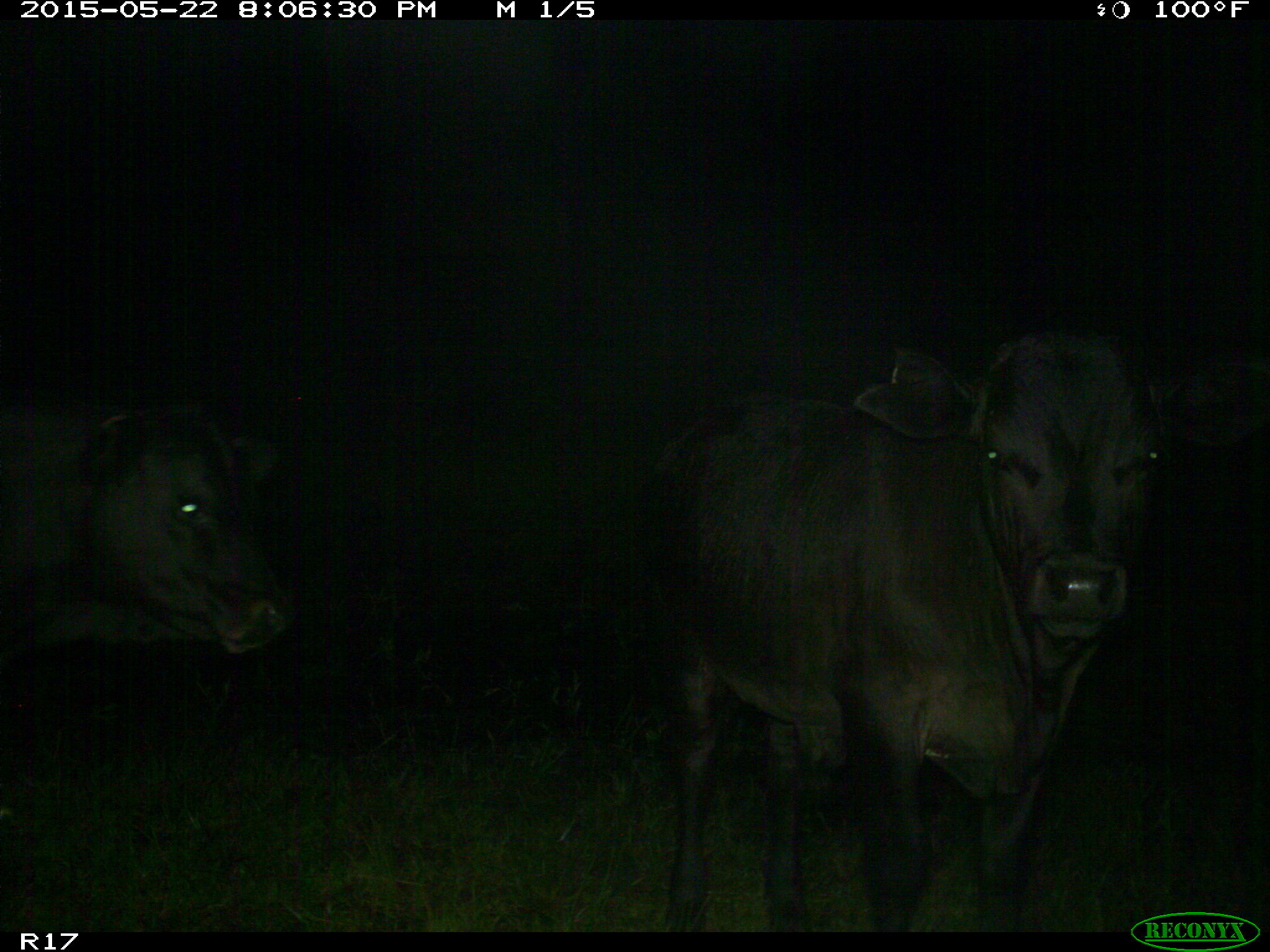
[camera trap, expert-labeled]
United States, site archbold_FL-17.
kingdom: Animalia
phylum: Chordata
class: Mammalia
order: Artiodactyla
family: Bovidae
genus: Bos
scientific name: Bos taurus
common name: domestic cow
Bos taurus (domestic cow).